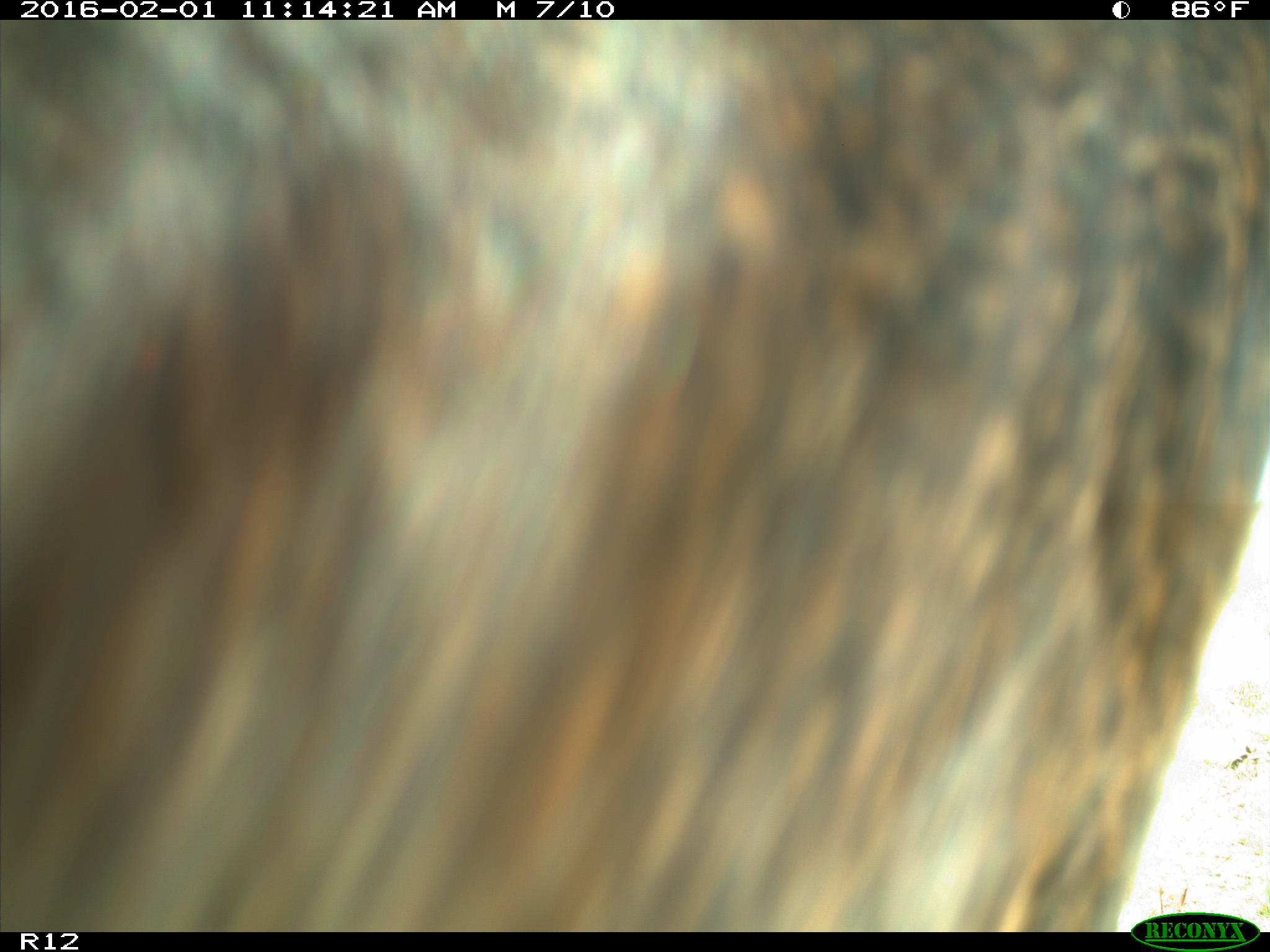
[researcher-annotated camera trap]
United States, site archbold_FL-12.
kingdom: Animalia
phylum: Chordata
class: Mammalia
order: Artiodactyla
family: Bovidae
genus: Bos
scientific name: Bos taurus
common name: domestic cow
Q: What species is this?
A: Bos taurus (domestic cow).